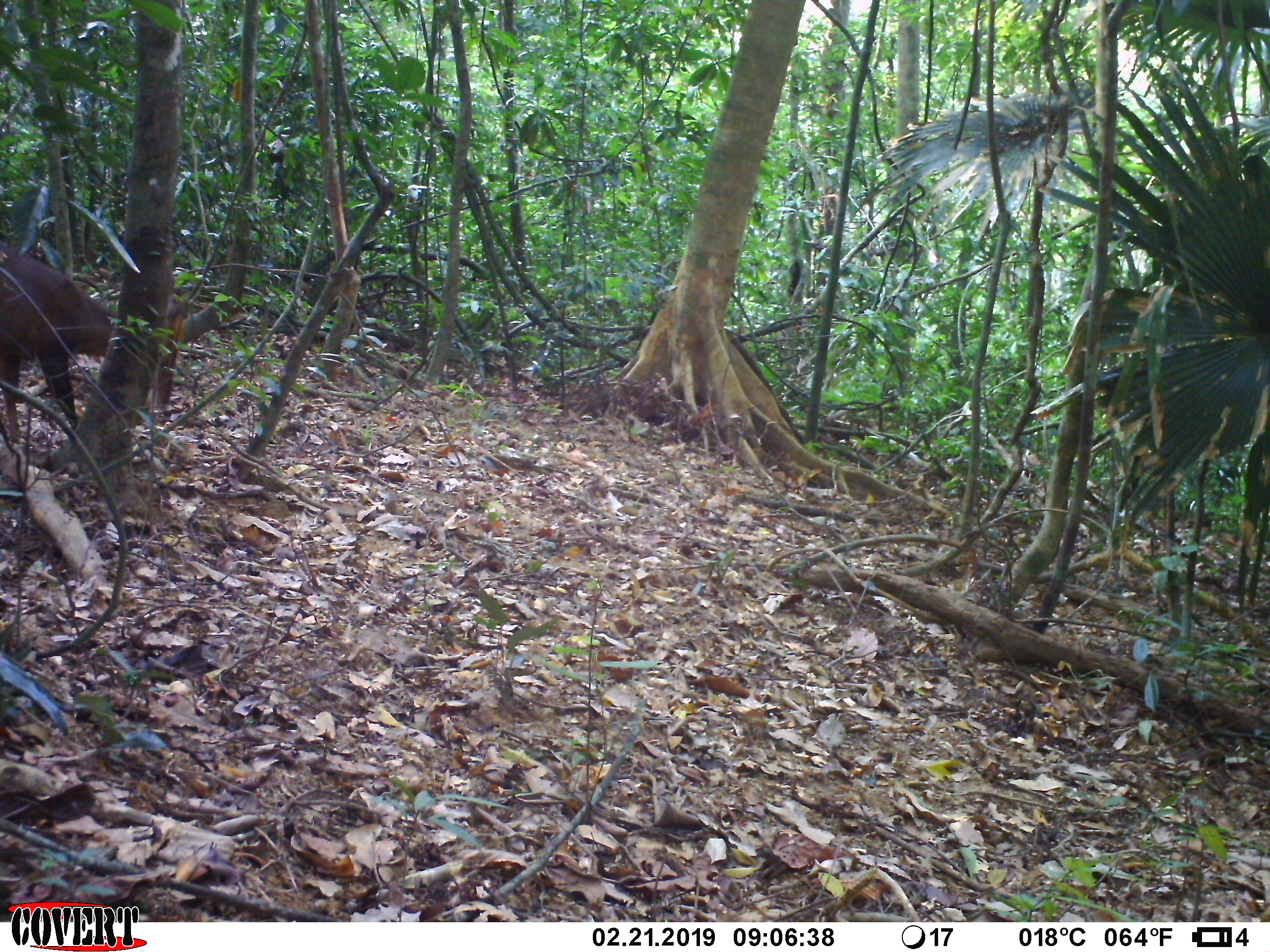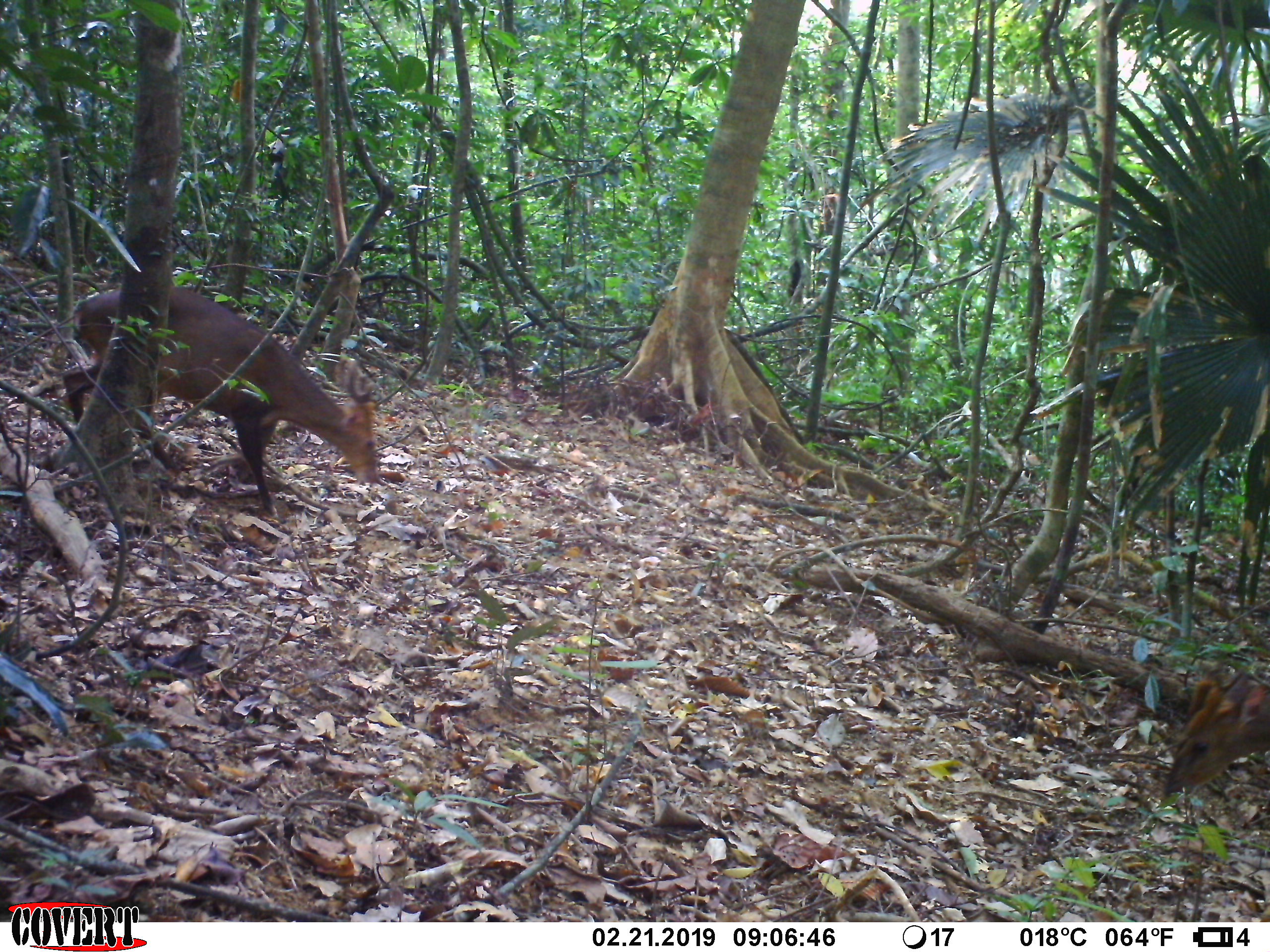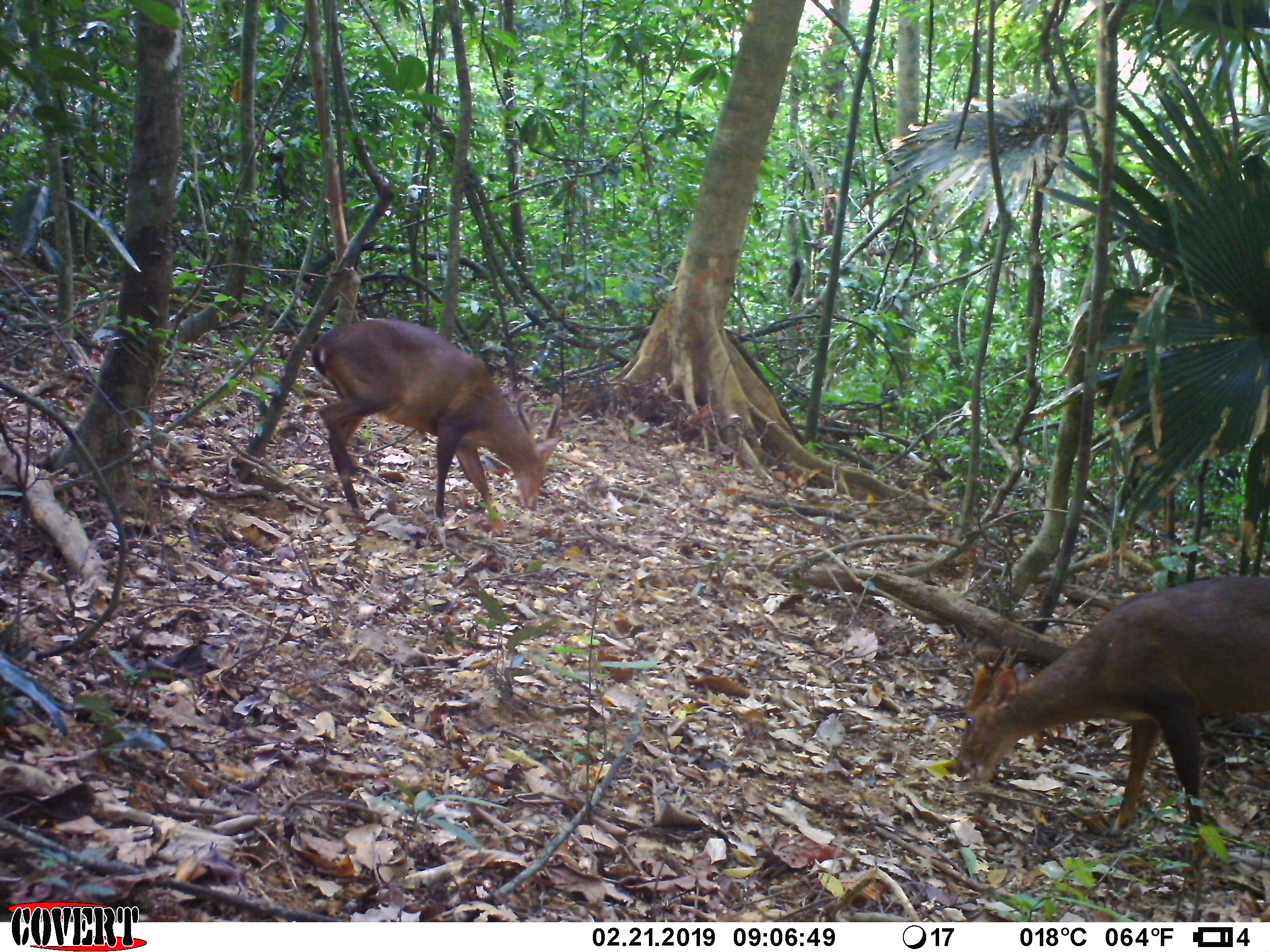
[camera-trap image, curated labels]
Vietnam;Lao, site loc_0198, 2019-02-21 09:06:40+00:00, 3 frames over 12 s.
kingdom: Animalia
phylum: Chordata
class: Mammalia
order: Artiodactyla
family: Cervidae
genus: Muntiacus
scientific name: Muntiacus vuquangensis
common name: large-antlered muntjac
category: large antlered muntjac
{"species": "large antlered muntjac (large-antlered muntjac) (Muntiacus vuquangensis)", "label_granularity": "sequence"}